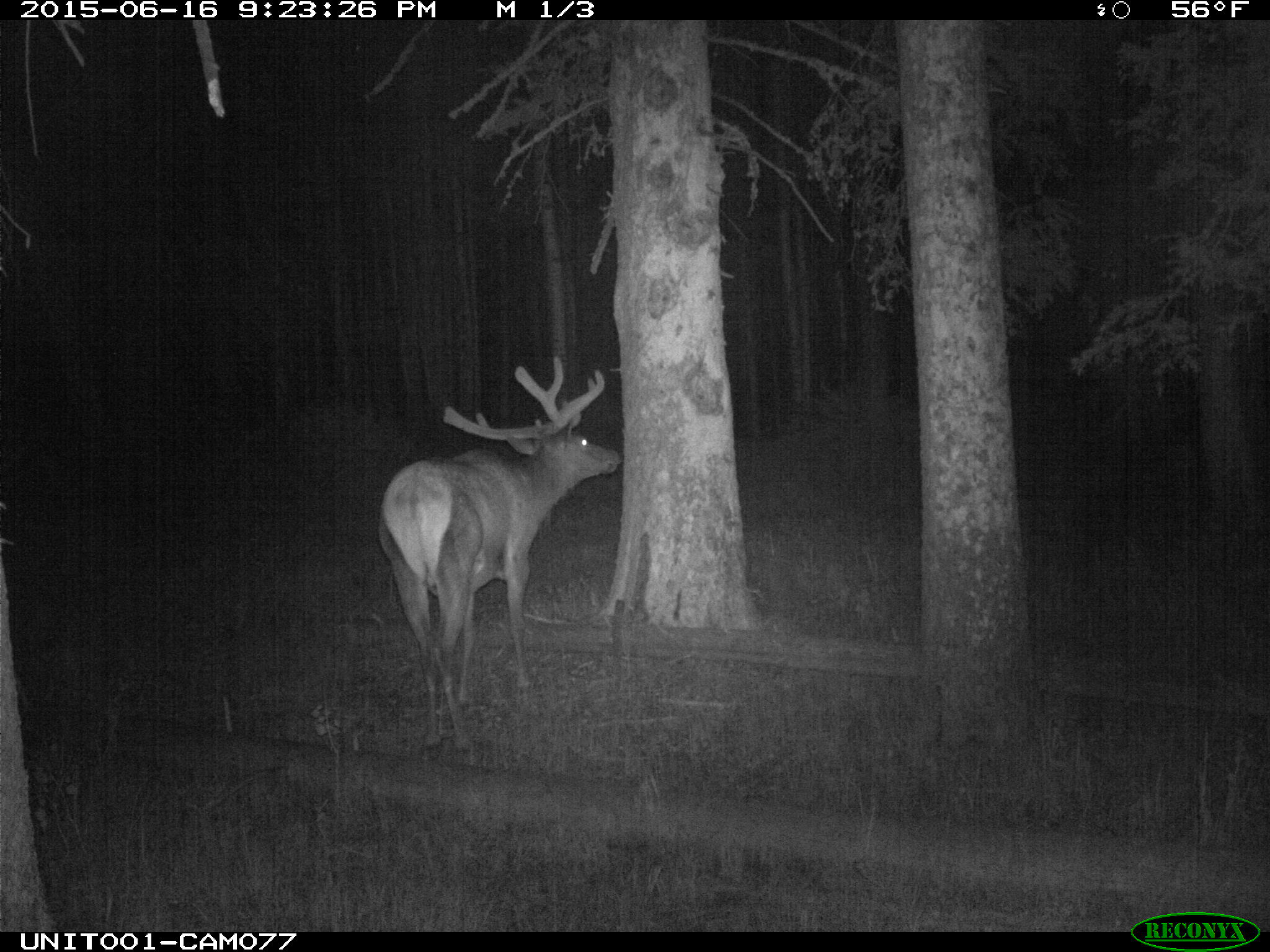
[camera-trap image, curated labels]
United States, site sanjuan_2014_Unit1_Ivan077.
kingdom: Animalia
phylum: Chordata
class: Mammalia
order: Artiodactyla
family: Cervidae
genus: Cervus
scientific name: Cervus elaphus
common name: red deer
Cervus elaphus (red deer).